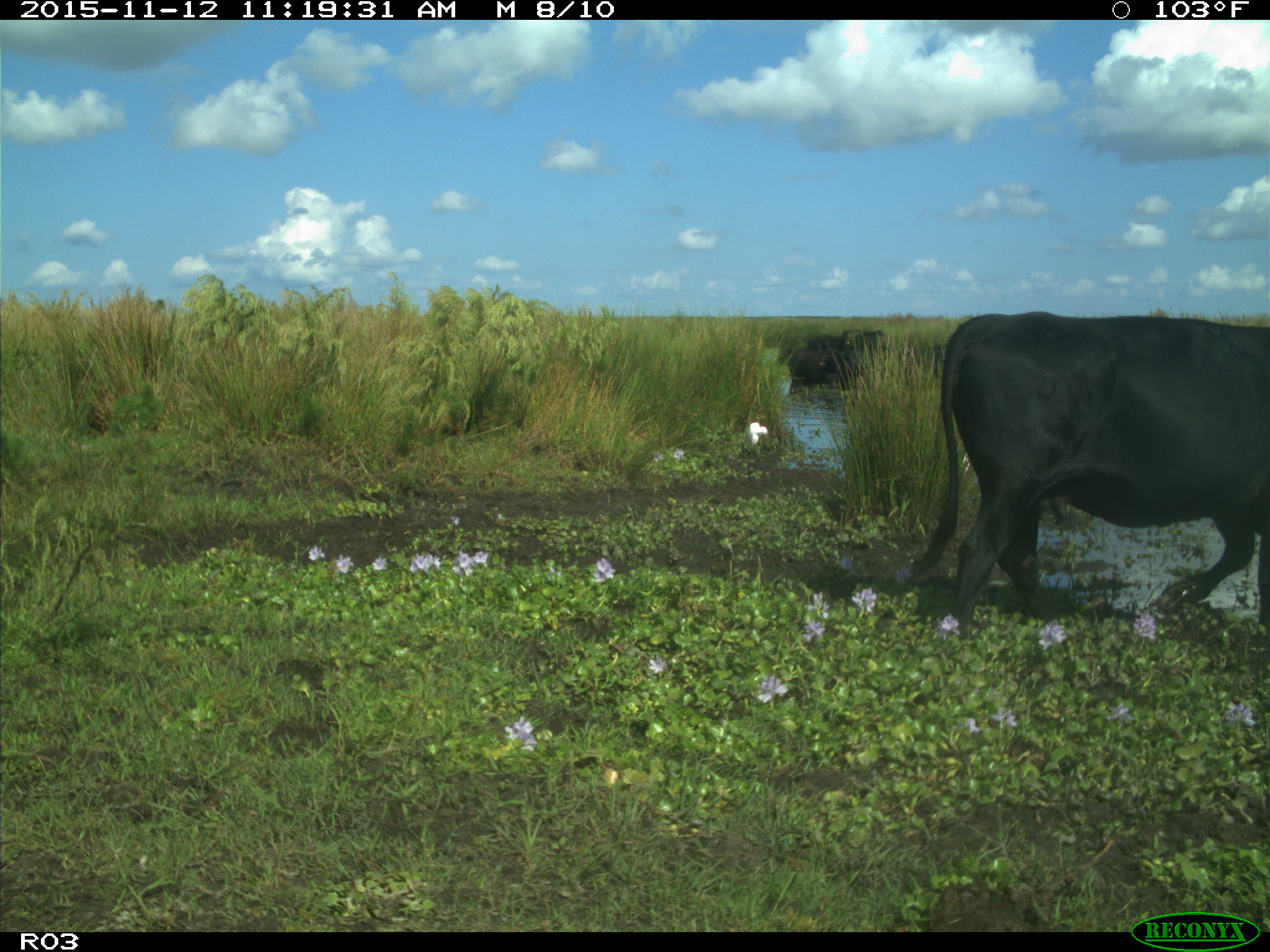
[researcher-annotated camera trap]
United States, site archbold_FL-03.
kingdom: Animalia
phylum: Chordata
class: Mammalia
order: Artiodactyla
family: Bovidae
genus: Bos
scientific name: Bos taurus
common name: domestic cow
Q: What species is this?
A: Bos taurus (domestic cow).